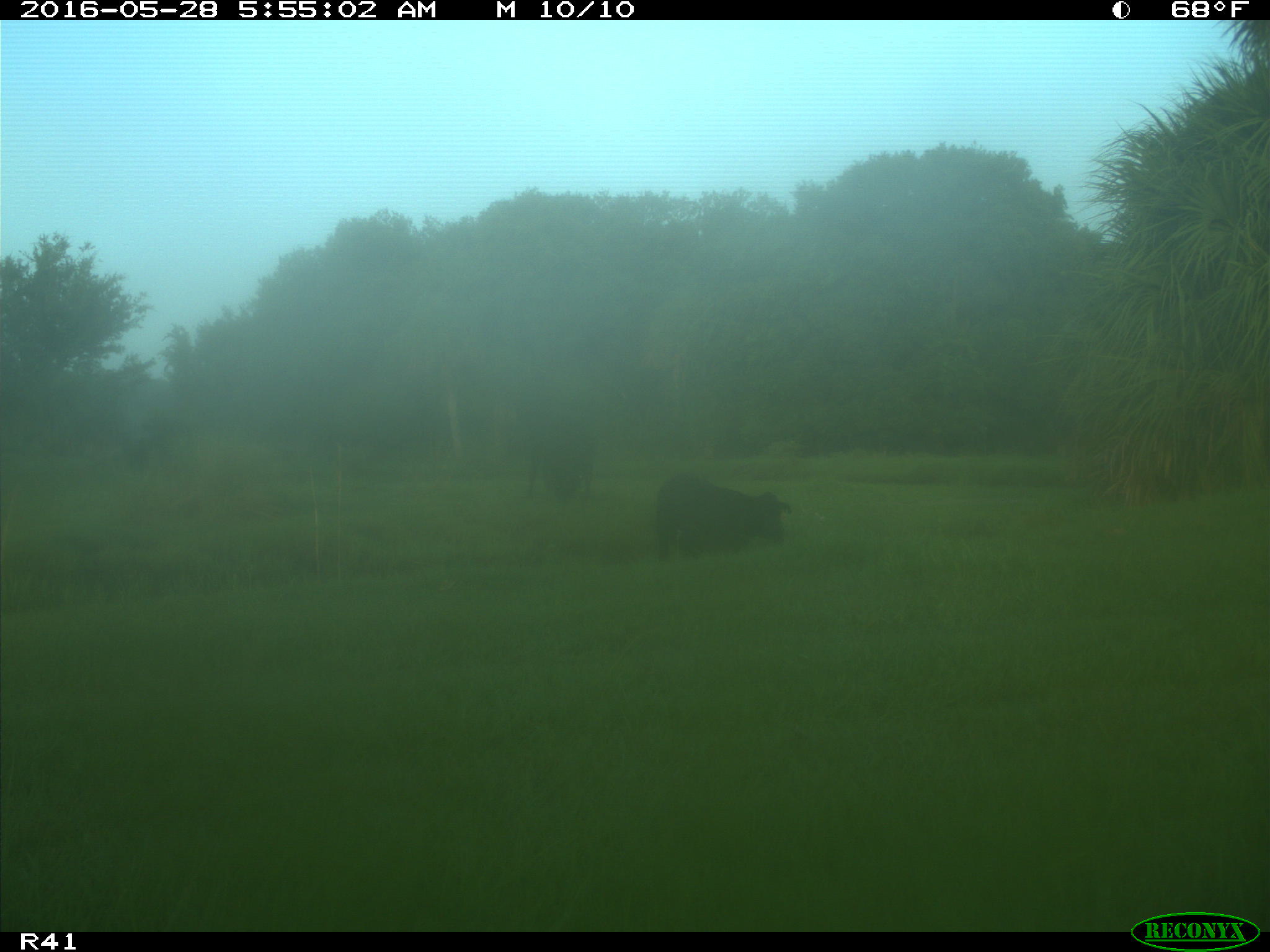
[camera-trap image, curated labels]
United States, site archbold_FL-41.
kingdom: Animalia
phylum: Chordata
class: Mammalia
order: Artiodactyla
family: Bovidae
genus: Bos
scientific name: Bos taurus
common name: domestic cow